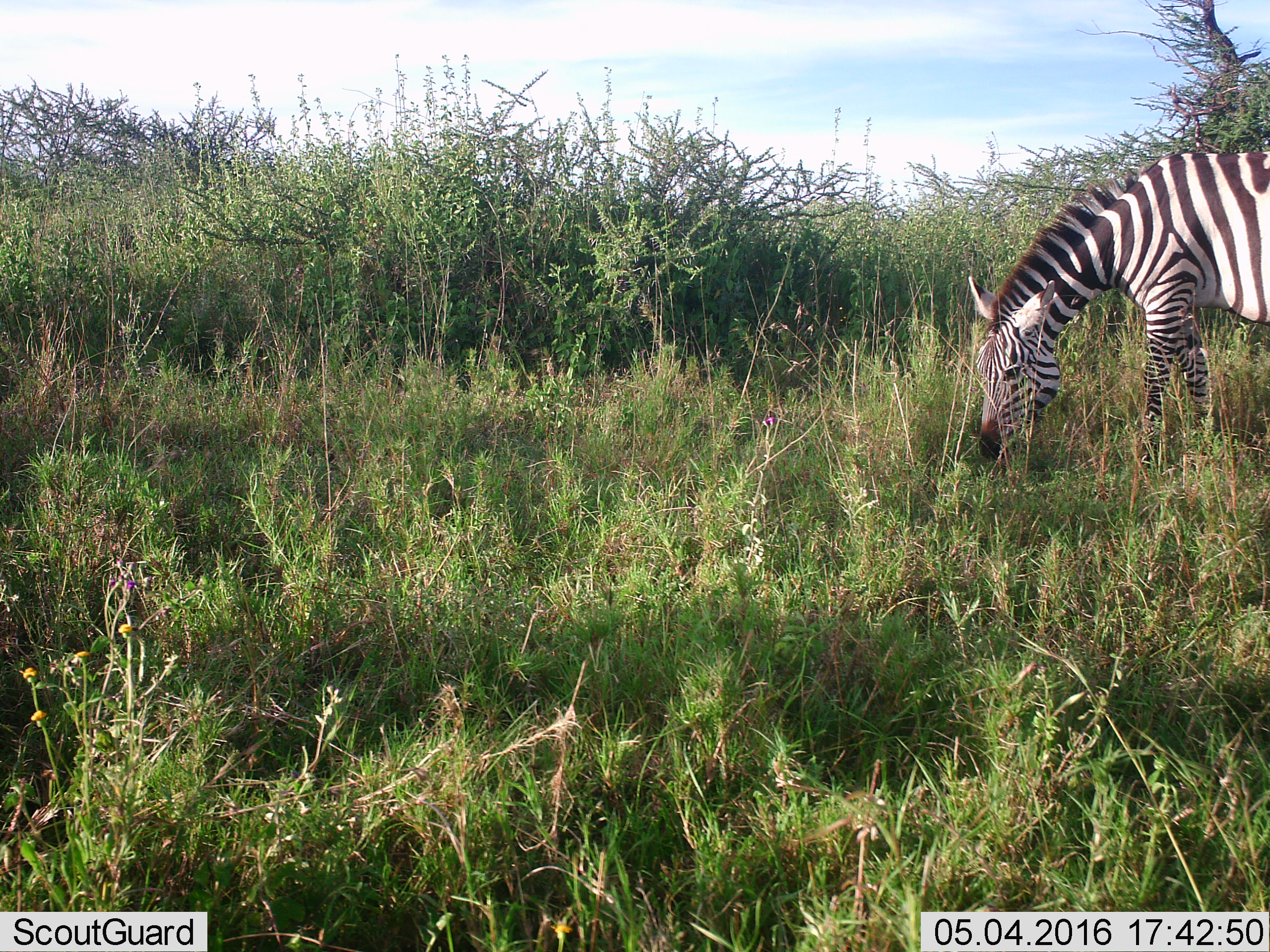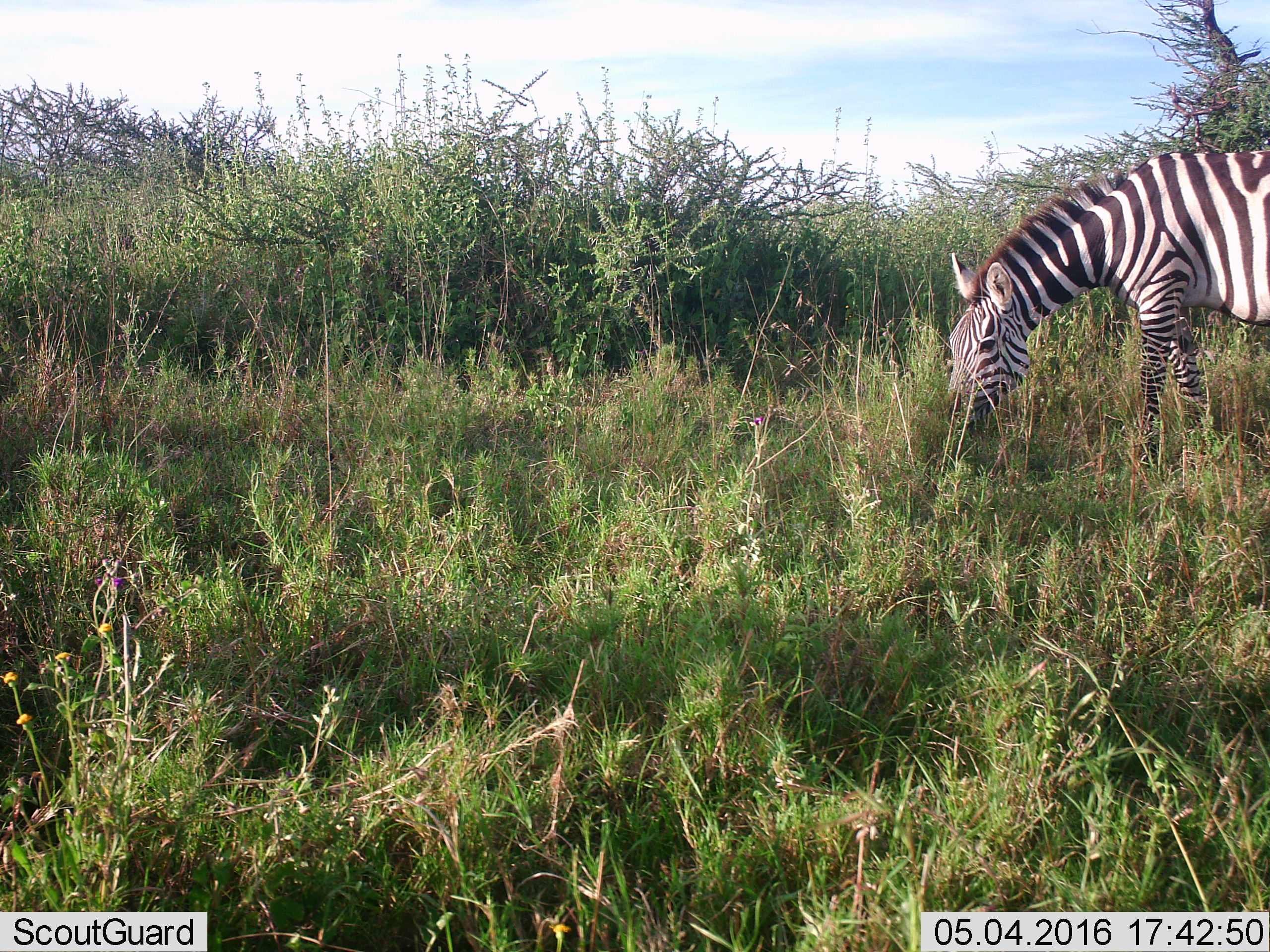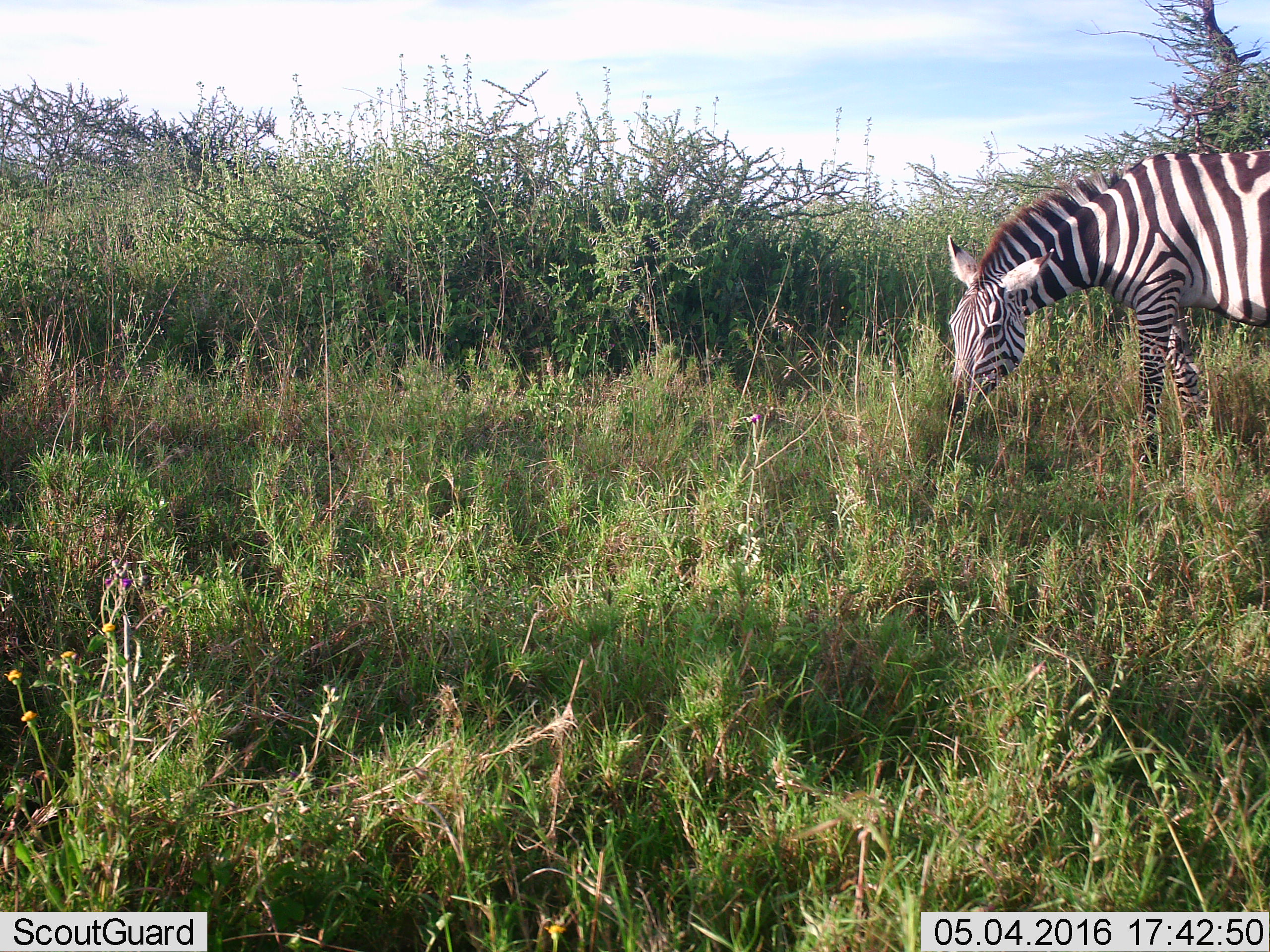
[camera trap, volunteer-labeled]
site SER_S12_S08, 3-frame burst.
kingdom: Animalia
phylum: Chordata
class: Mammalia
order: Perissodactyla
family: Equidae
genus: Equus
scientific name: Equus quagga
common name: plains zebra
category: zebraplains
Zebraplains (plains zebra) (Equus quagga), count 1. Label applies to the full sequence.